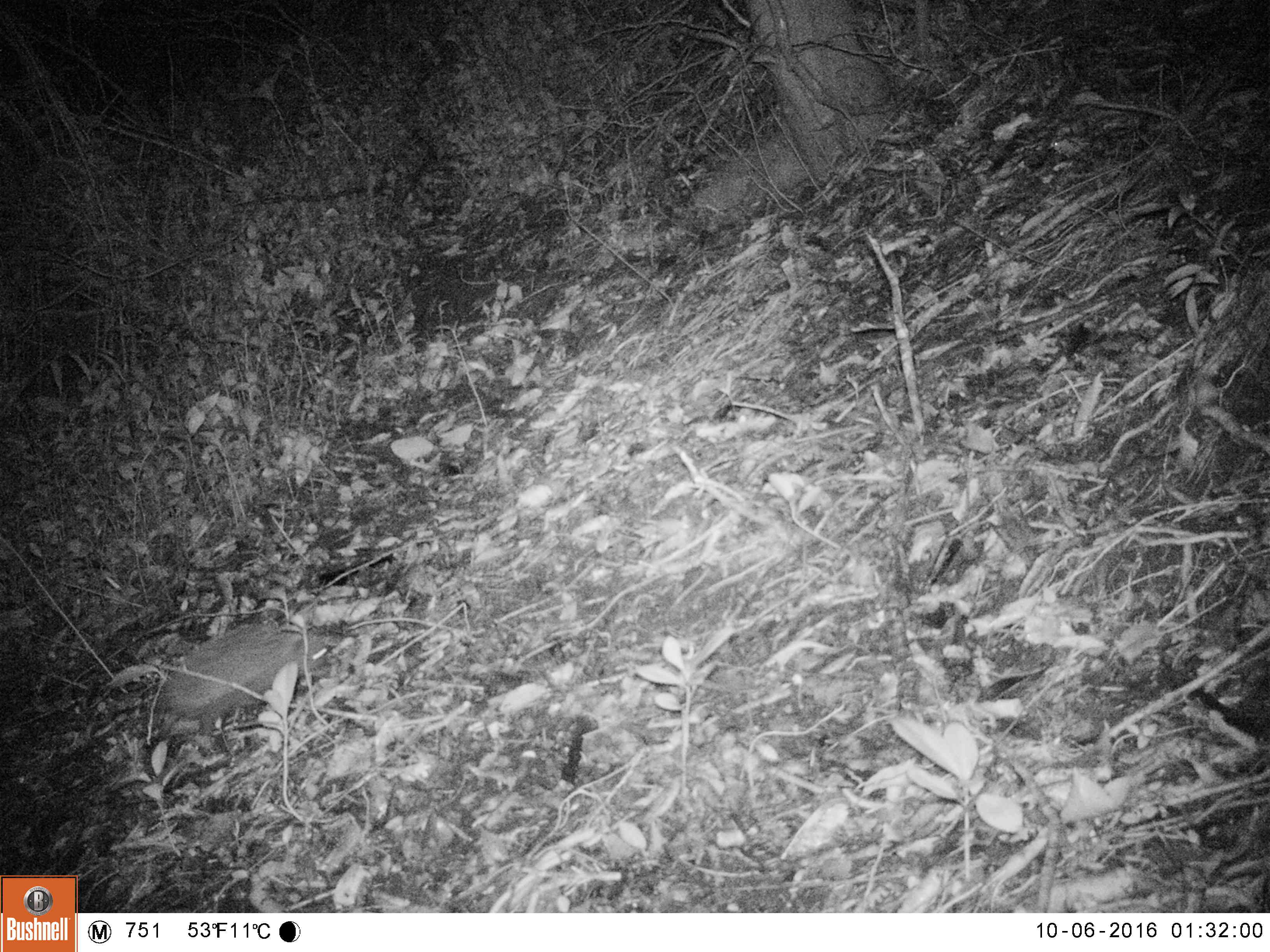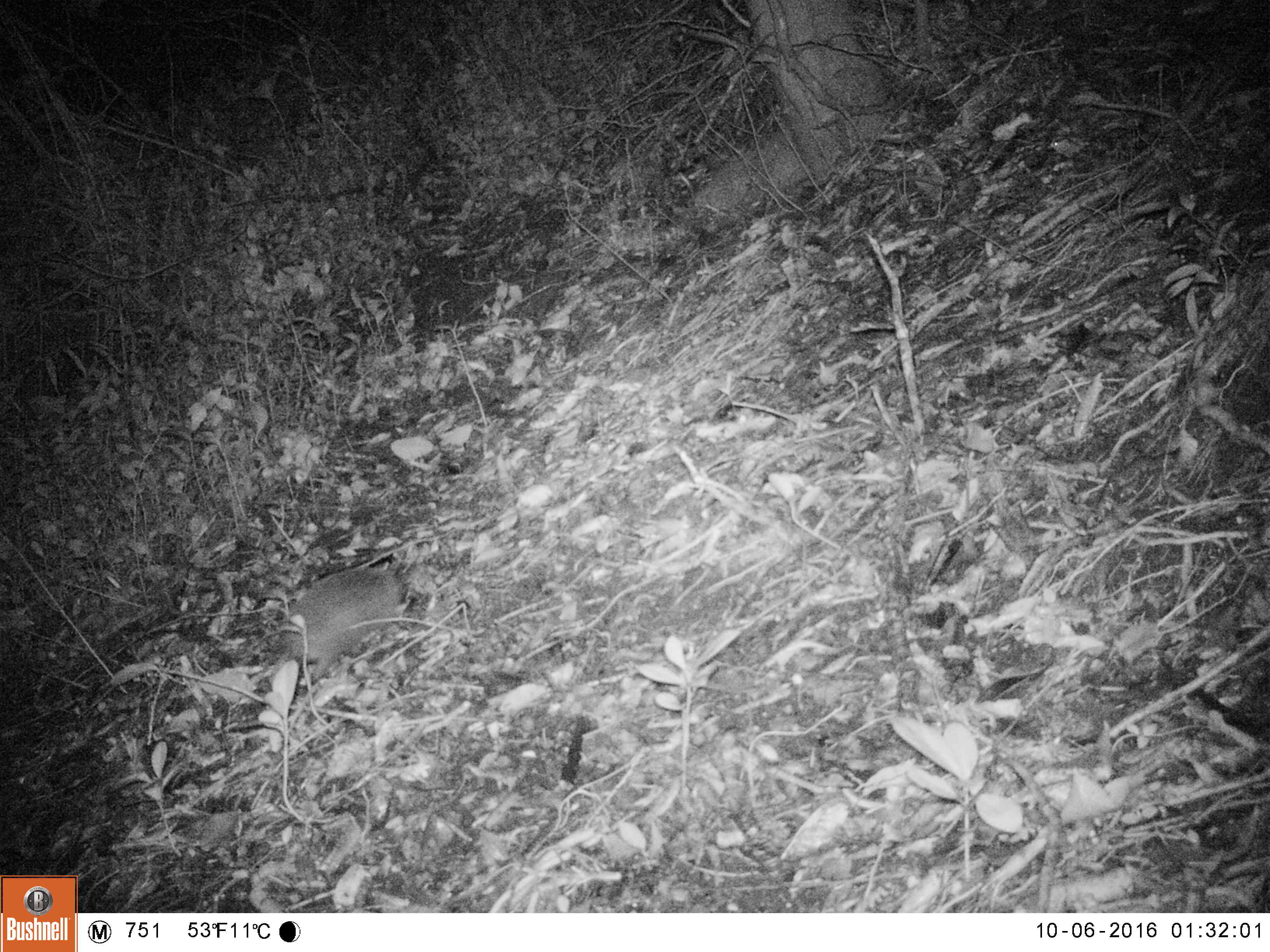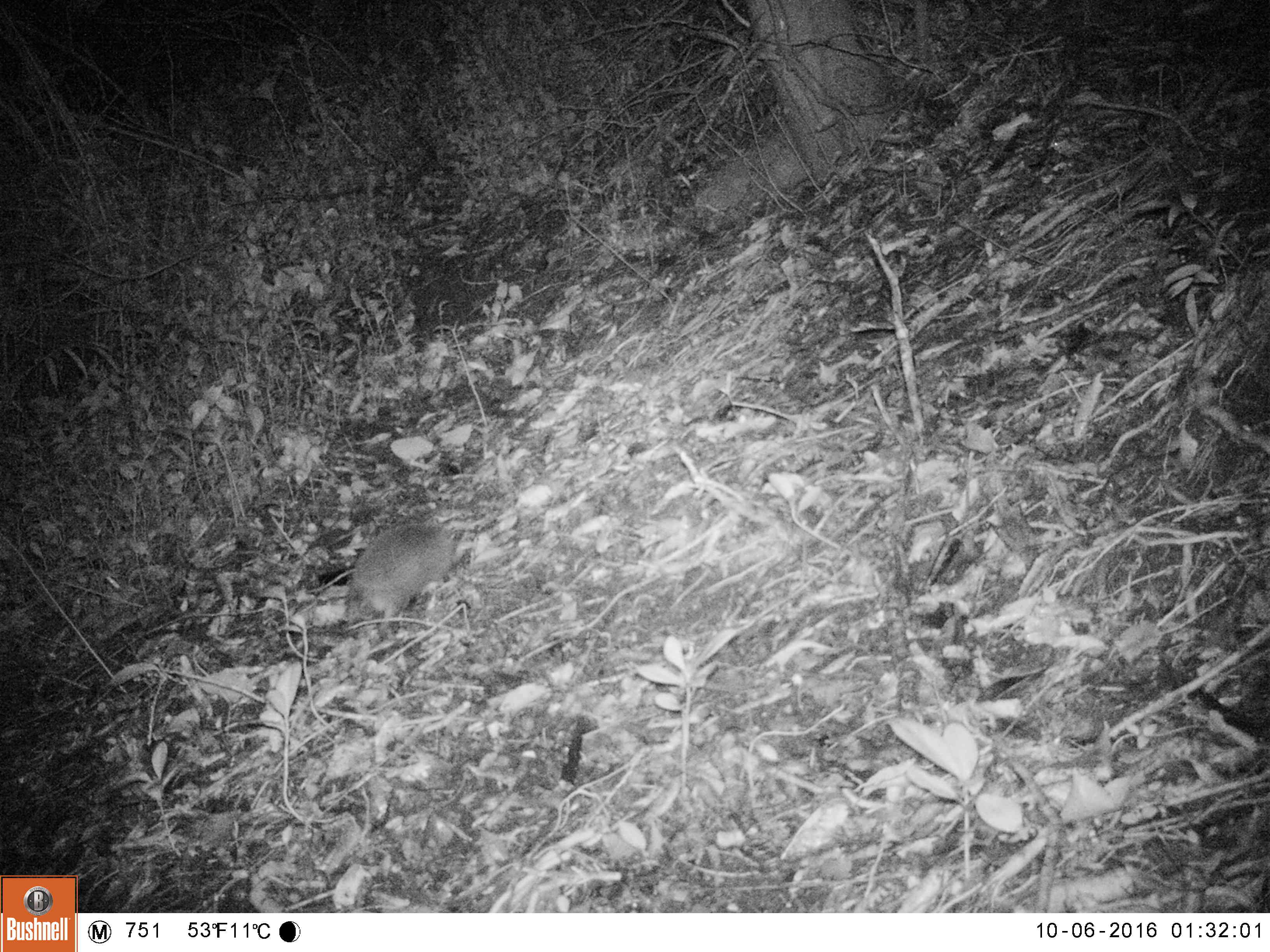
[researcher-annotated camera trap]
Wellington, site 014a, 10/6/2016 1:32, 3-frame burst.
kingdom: Animalia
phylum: Chordata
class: Mammalia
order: Eulipotyphla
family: Erinaceidae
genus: Erinaceus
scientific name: Erinaceus europaeus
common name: hedgehog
Hedgehog (Erinaceus europaeus).